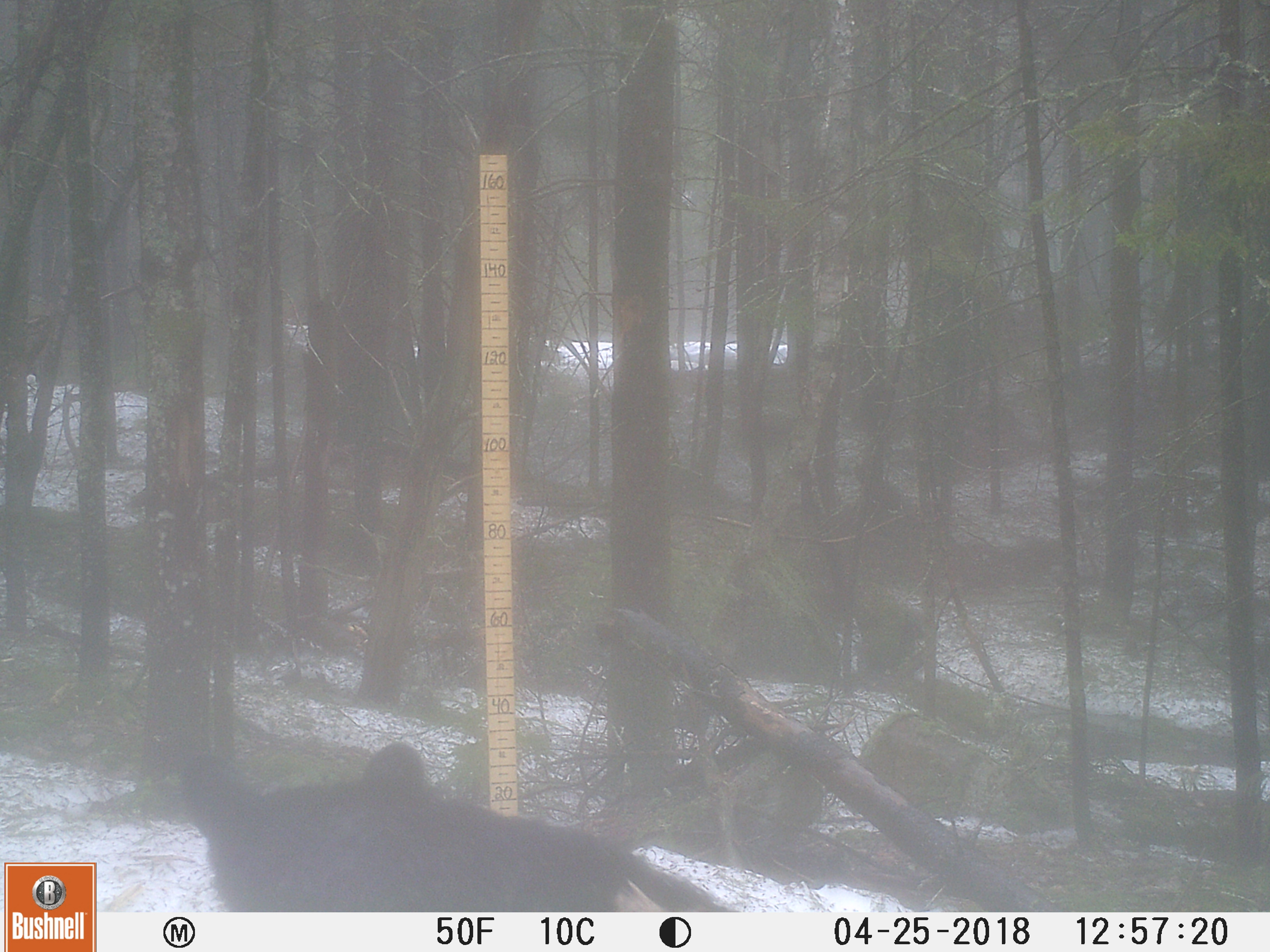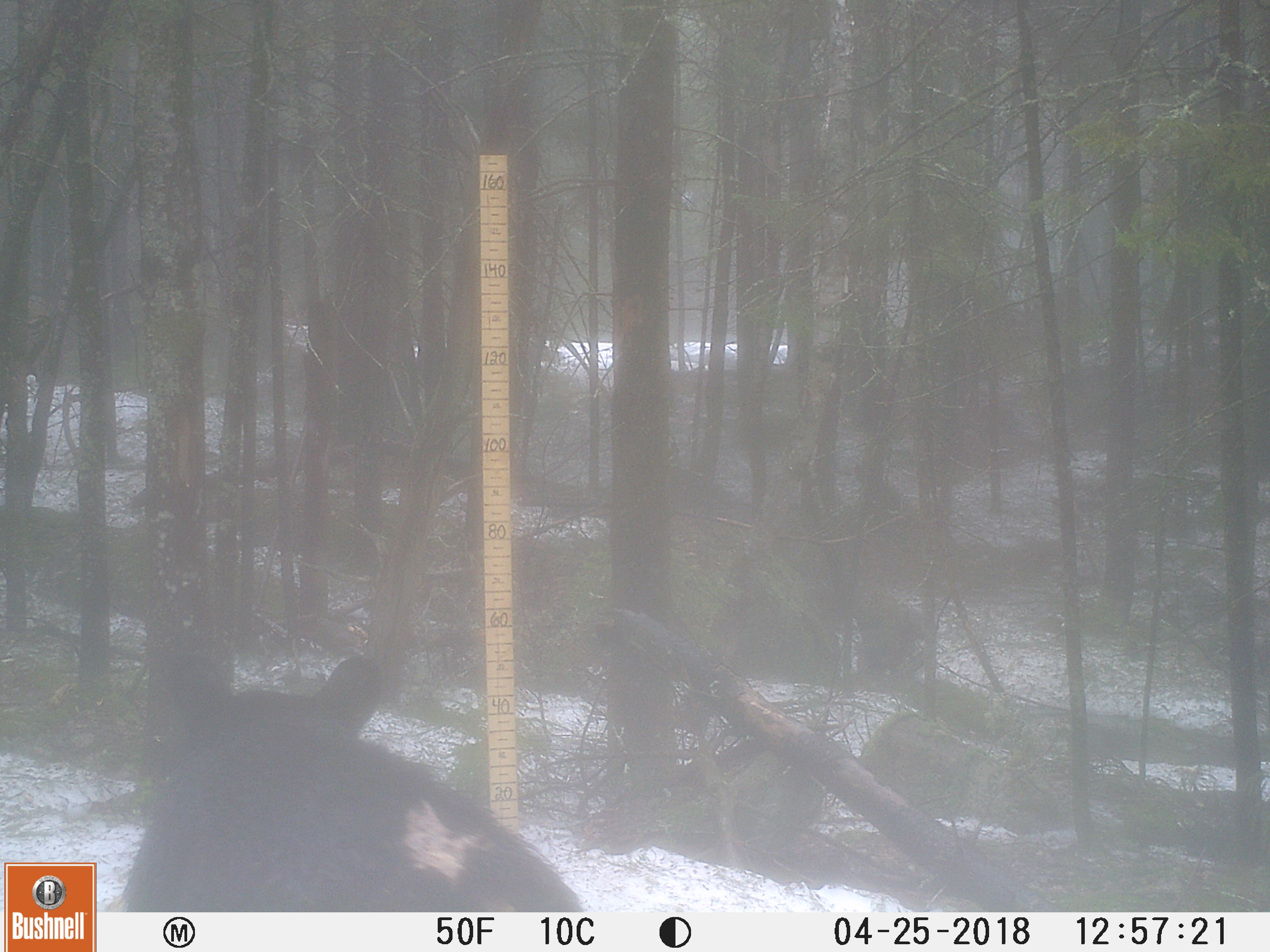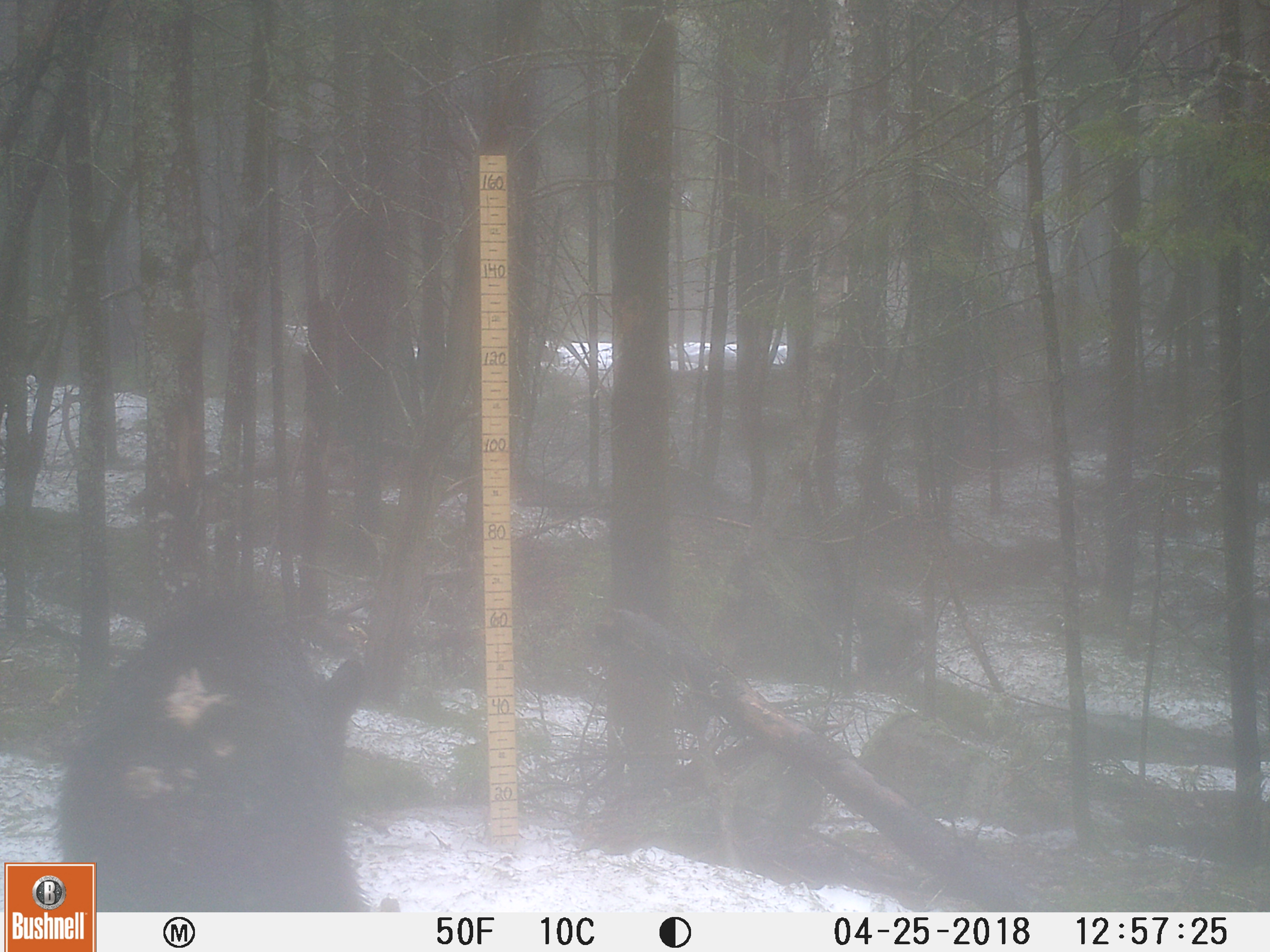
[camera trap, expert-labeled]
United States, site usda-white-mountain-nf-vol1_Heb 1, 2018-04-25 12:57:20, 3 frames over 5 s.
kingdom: Animalia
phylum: Chordata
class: Mammalia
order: Carnivora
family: Ursidae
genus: Ursus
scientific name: Ursus americanus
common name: black bear